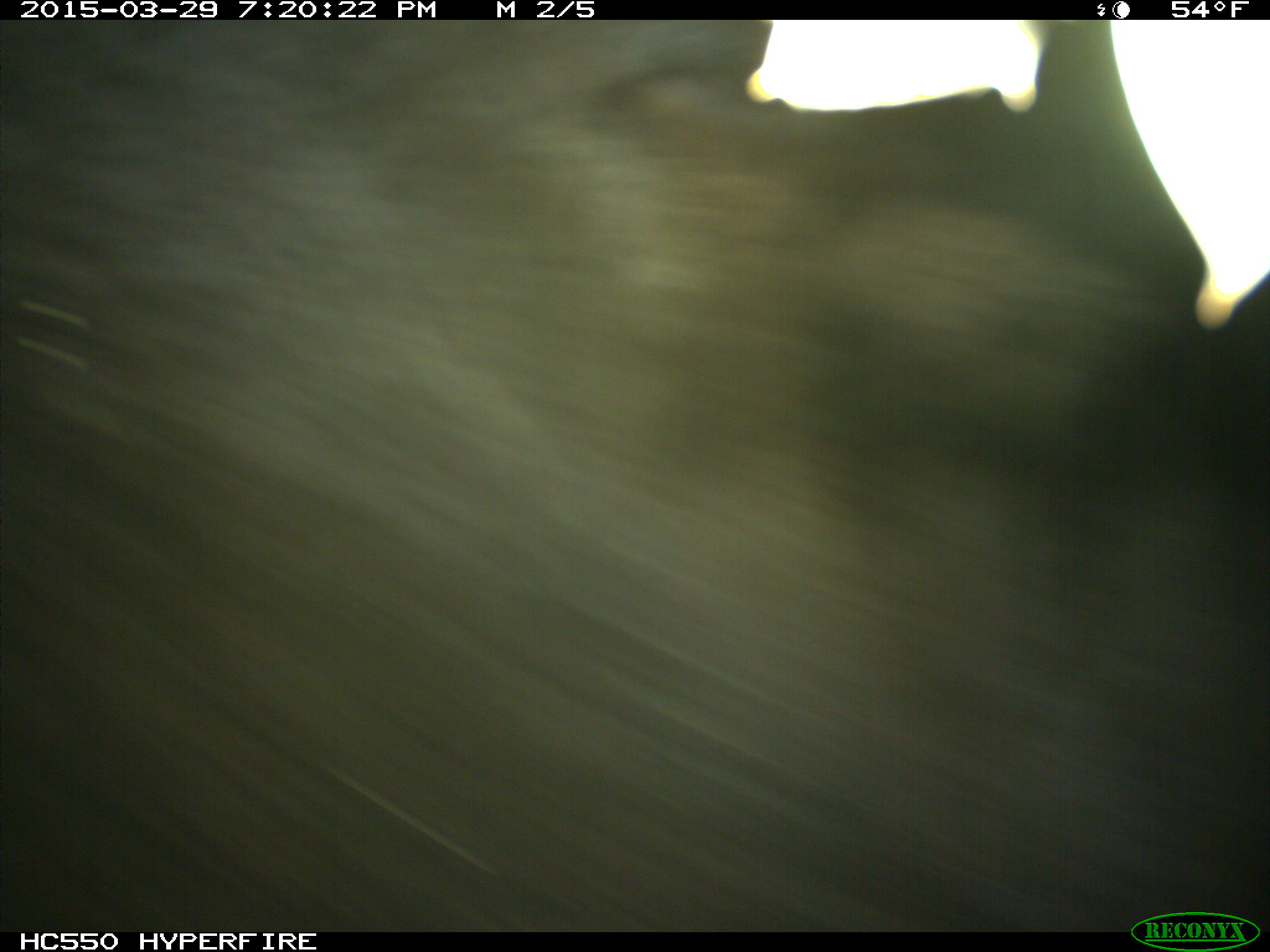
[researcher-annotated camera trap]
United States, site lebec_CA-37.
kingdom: Animalia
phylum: Chordata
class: Mammalia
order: Artiodactyla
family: Bovidae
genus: Bos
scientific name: Bos taurus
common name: domestic cow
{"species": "Bos taurus (domestic cow)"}